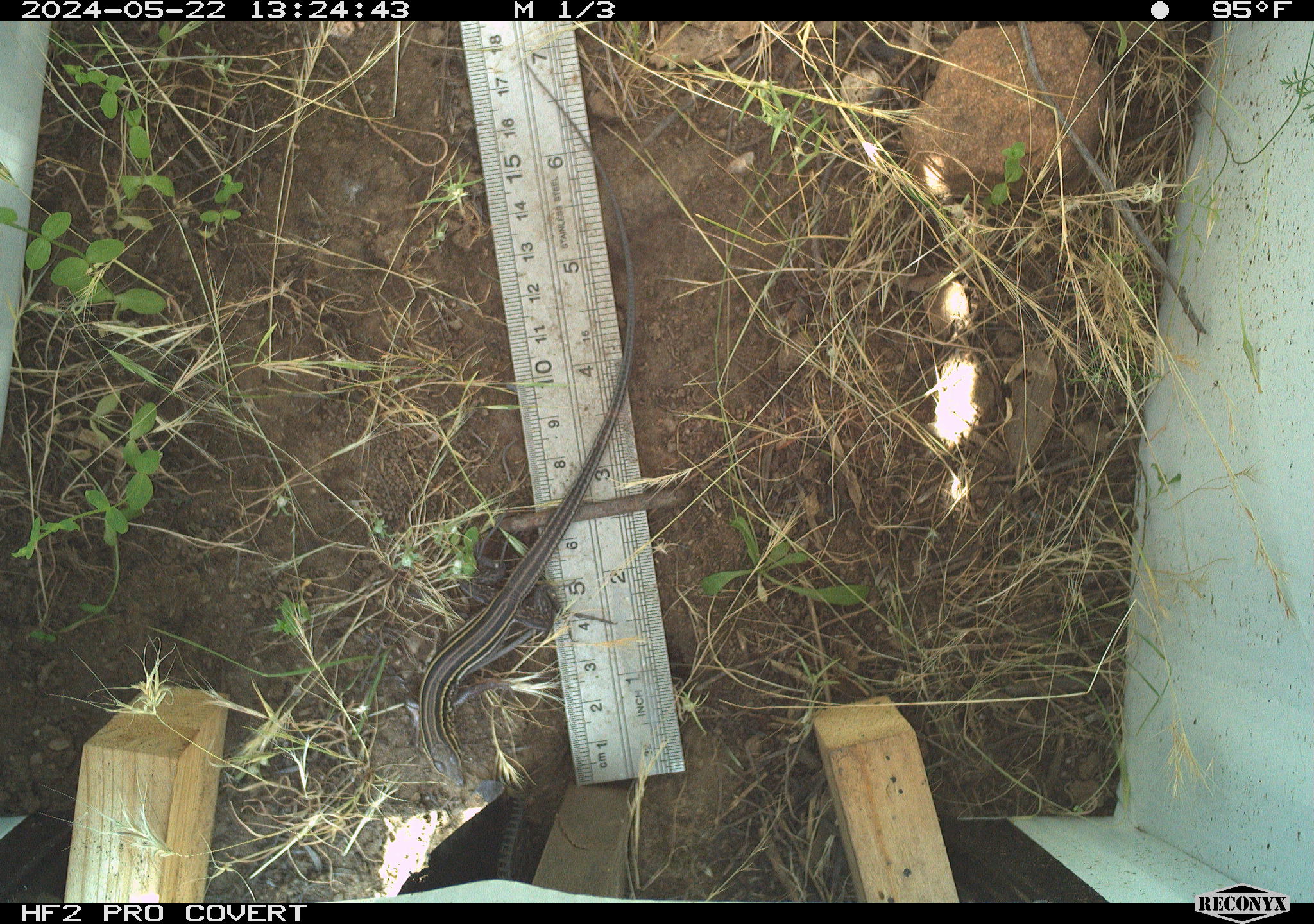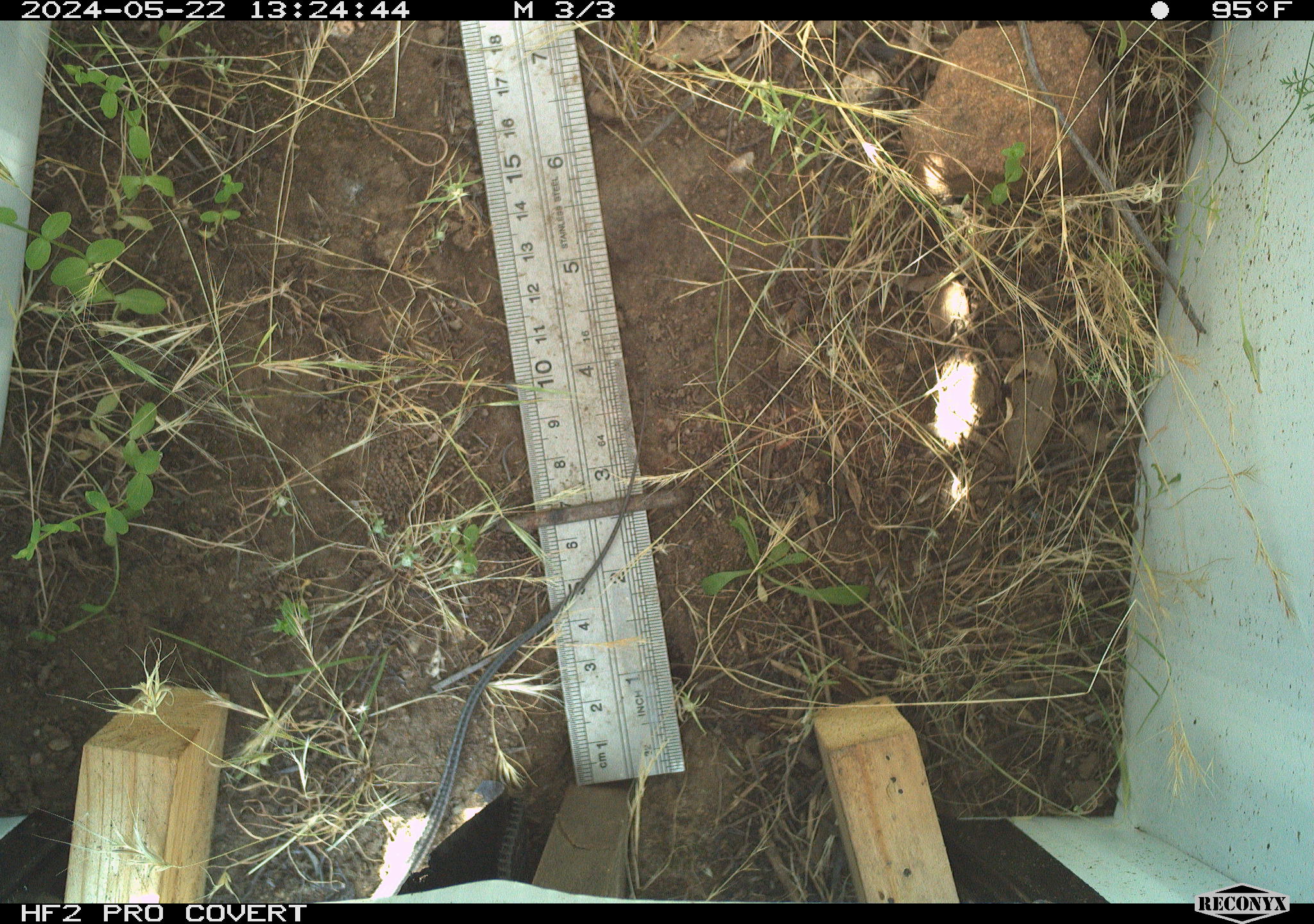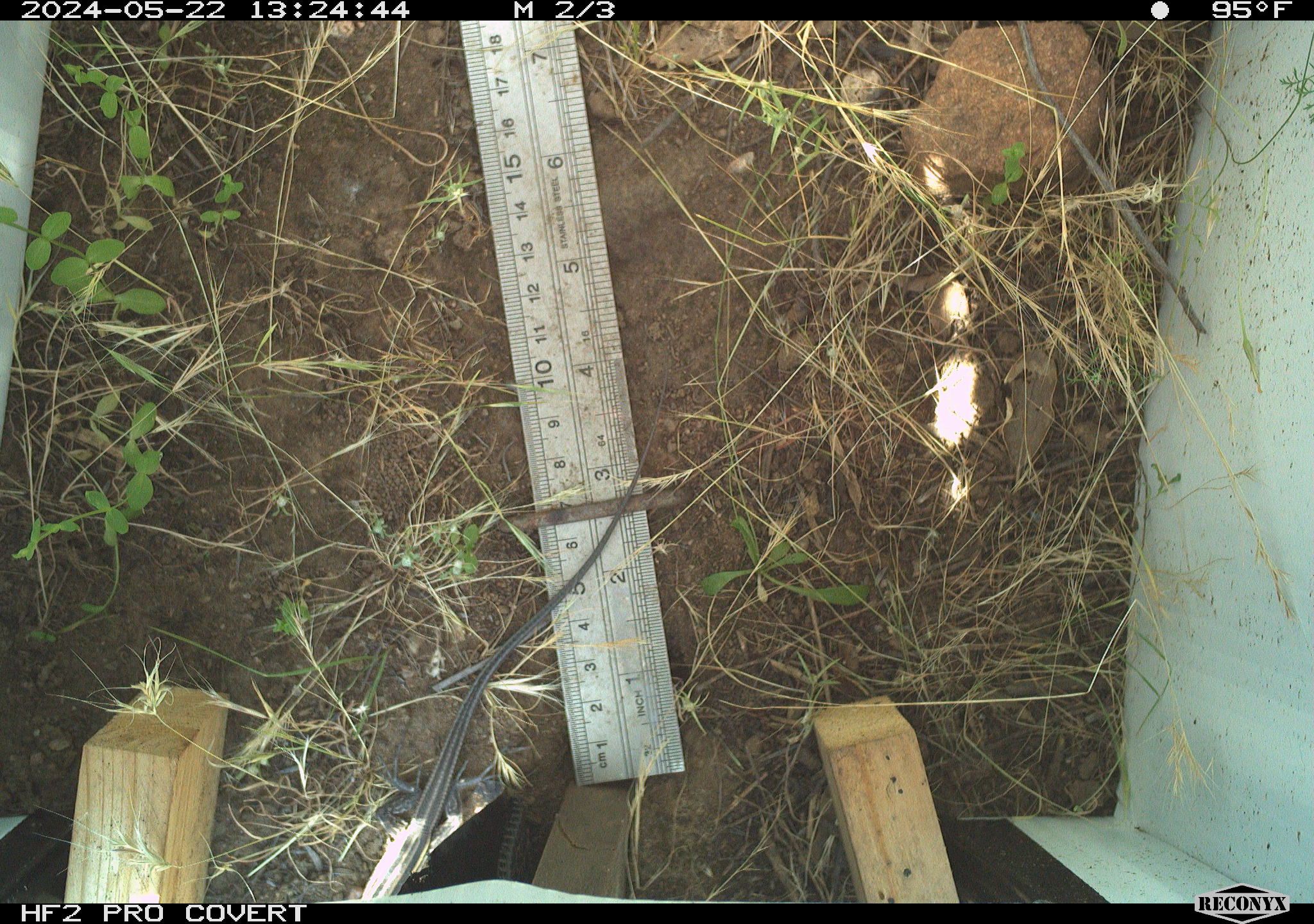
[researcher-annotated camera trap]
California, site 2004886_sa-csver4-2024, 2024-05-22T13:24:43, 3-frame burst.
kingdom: Animalia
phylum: Chordata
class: Reptilia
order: Squamata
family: Teiidae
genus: Aspidoscelis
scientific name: Aspidoscelis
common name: whiptail lizards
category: aspidoscelis species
Aspidoscelis species (whiptail lizards) (Aspidoscelis).